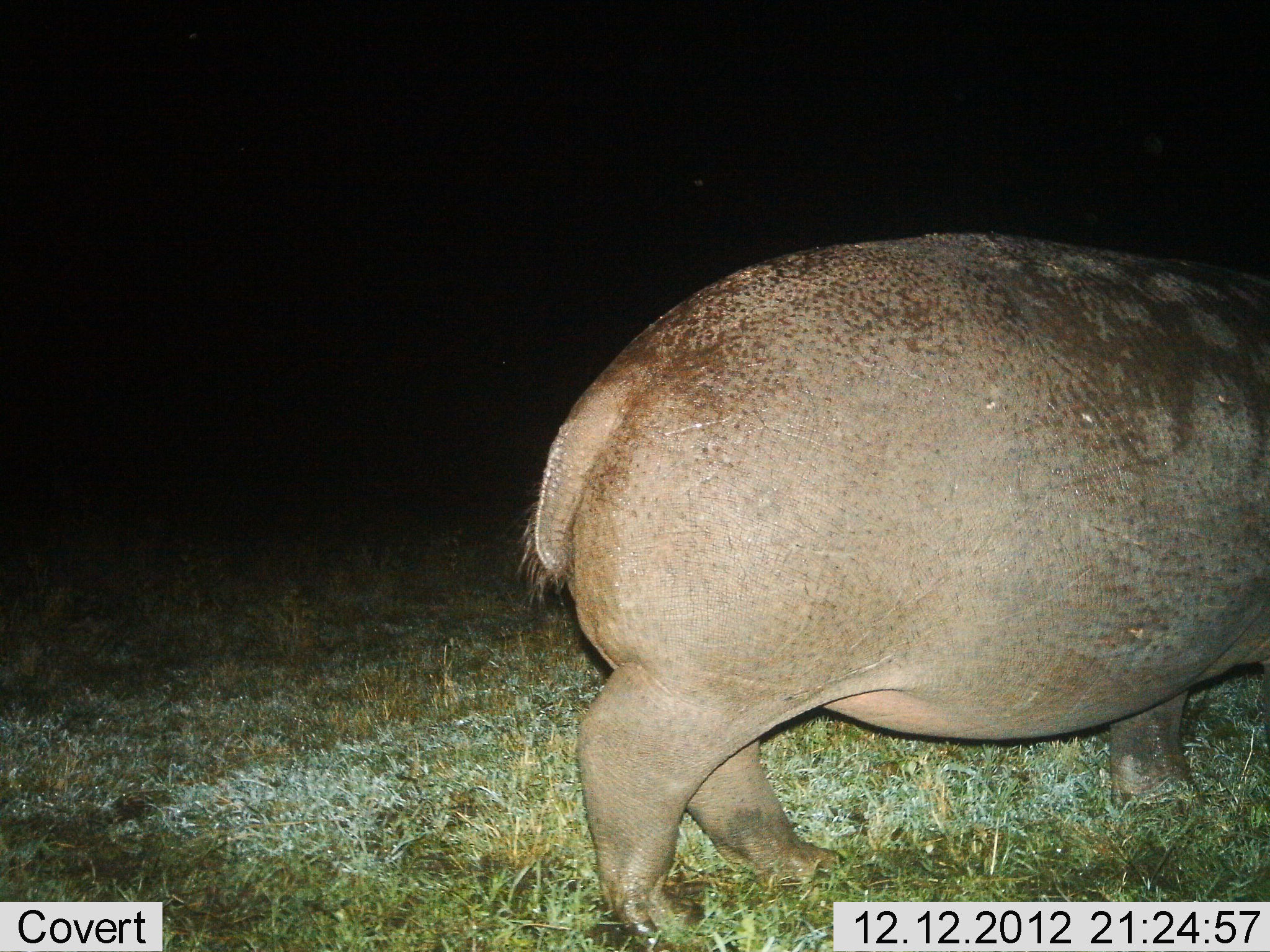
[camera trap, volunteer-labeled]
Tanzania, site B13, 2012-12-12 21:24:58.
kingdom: Animalia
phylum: Chordata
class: Mammalia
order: Artiodactyla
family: Hippopotamidae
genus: Hippopotamus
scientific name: Hippopotamus amphibius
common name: hippopotamus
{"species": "hippopotamus (Hippopotamus amphibius)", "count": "1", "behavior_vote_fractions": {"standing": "24%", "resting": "0%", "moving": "68%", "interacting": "0%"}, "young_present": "0%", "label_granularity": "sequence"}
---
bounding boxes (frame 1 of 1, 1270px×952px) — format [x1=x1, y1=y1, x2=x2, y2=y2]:
animal: [x1=519, y1=234, x2=1270, y2=952]